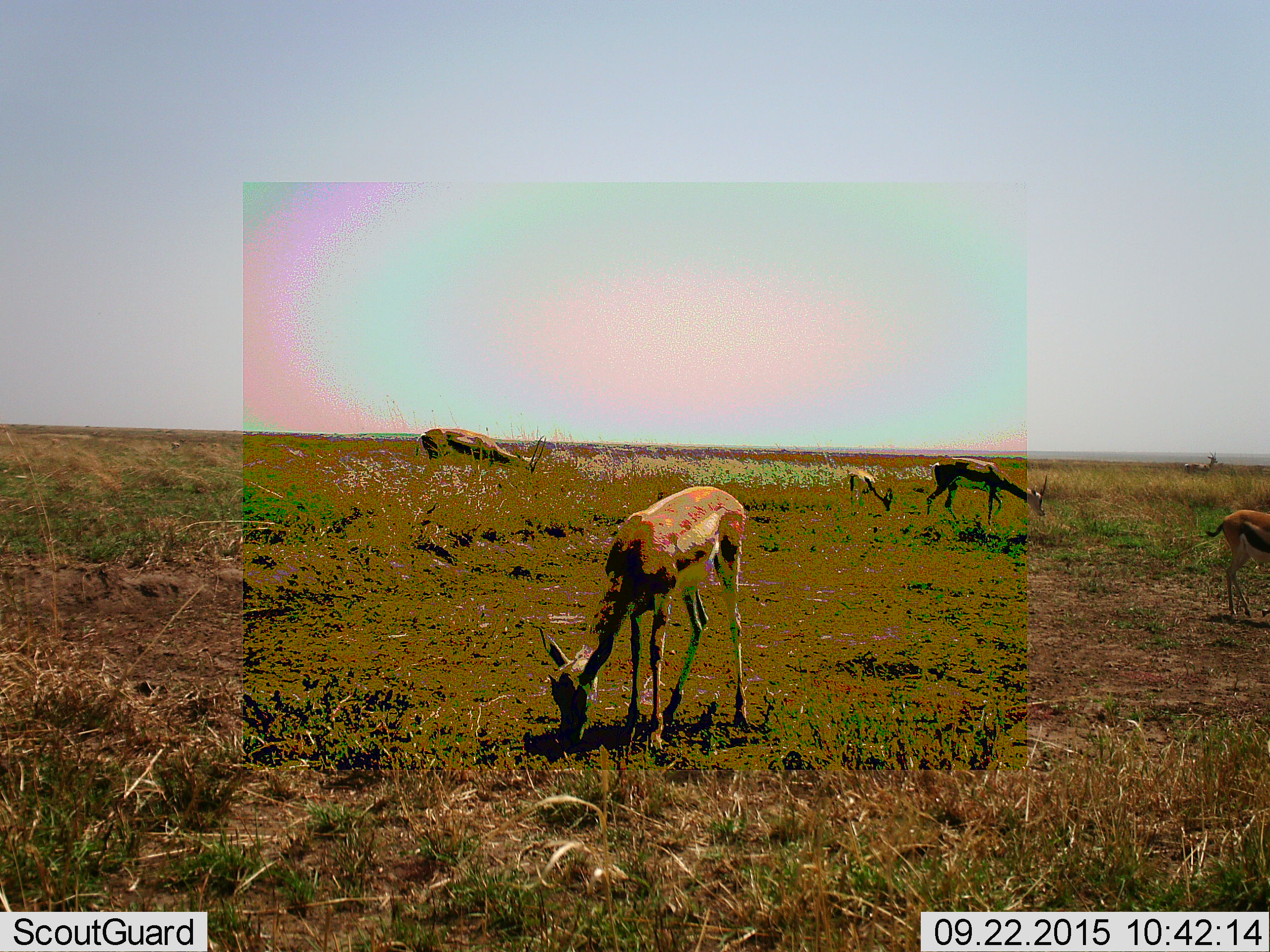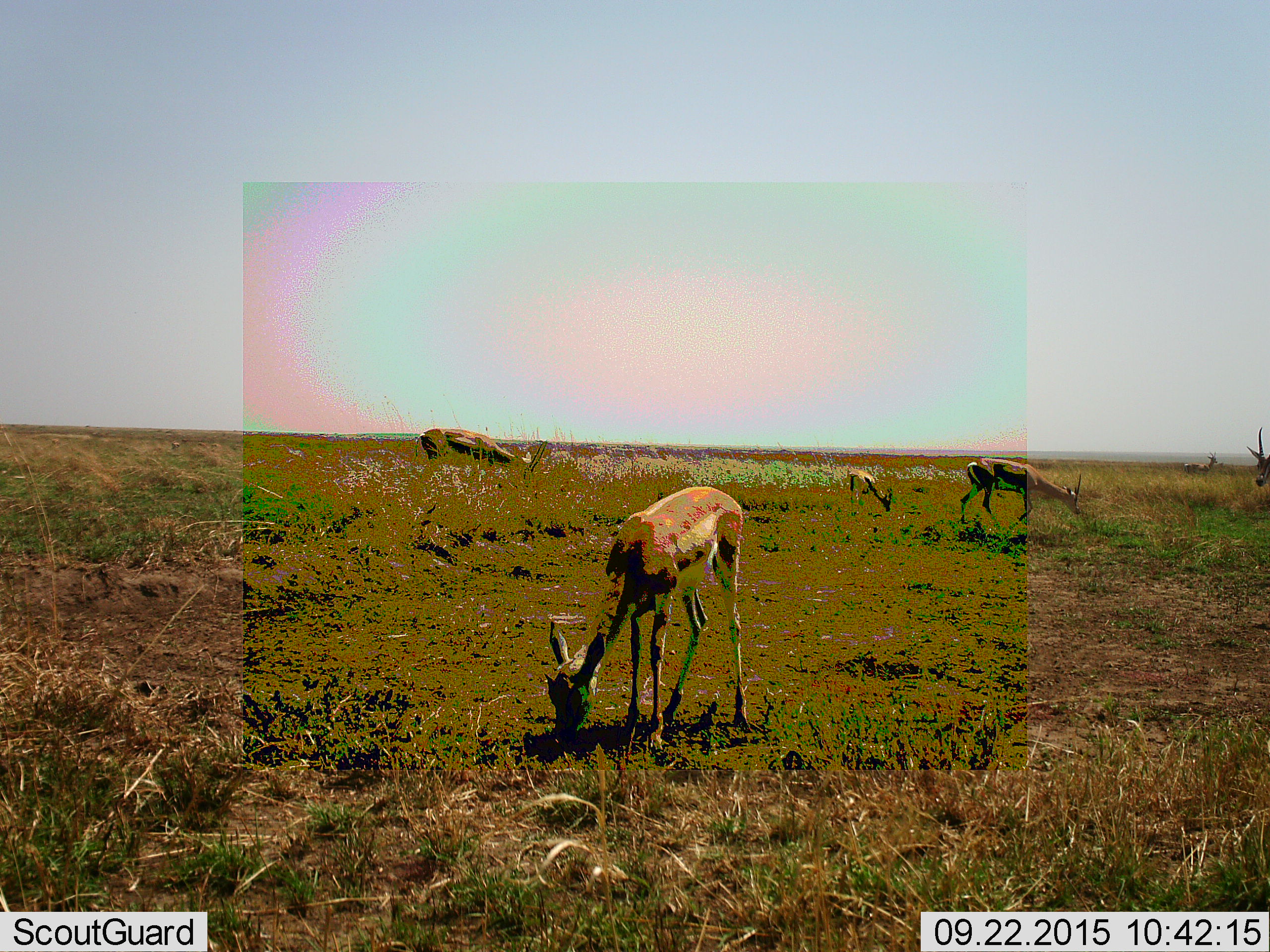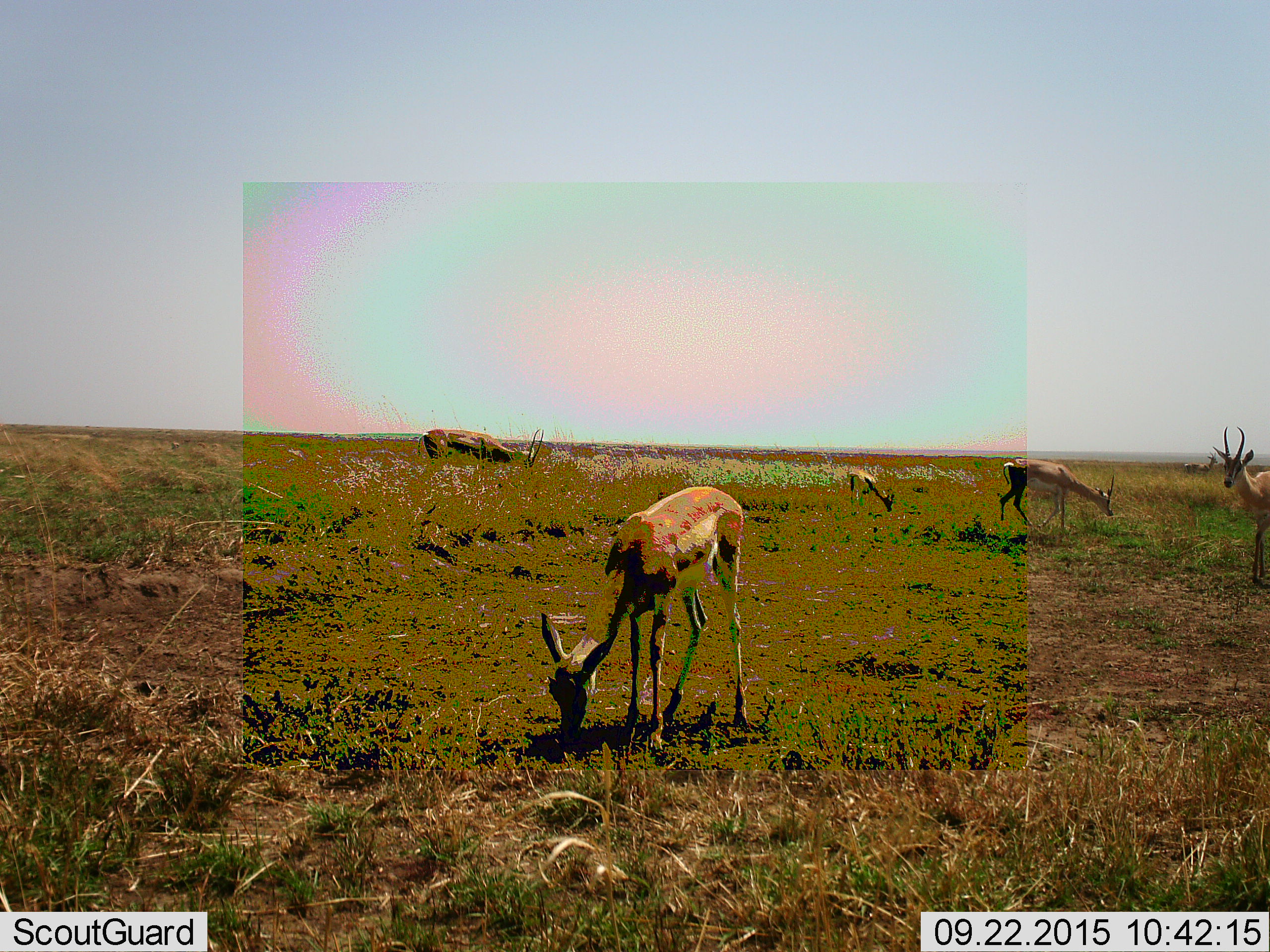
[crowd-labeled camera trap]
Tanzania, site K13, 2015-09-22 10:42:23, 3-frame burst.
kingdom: Animalia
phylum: Chordata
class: Mammalia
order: Artiodactyla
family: Bovidae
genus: Eudorcas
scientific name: Eudorcas thomsonii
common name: thomson's gazelle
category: gazellethomsons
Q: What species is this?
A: Gazellethomsons (thomson's gazelle) (Eudorcas thomsonii).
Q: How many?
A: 6.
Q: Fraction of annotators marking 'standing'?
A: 75%.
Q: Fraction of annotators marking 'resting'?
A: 0%.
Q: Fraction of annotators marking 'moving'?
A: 75%.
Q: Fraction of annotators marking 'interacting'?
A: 0%.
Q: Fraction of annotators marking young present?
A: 0%.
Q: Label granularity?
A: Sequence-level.